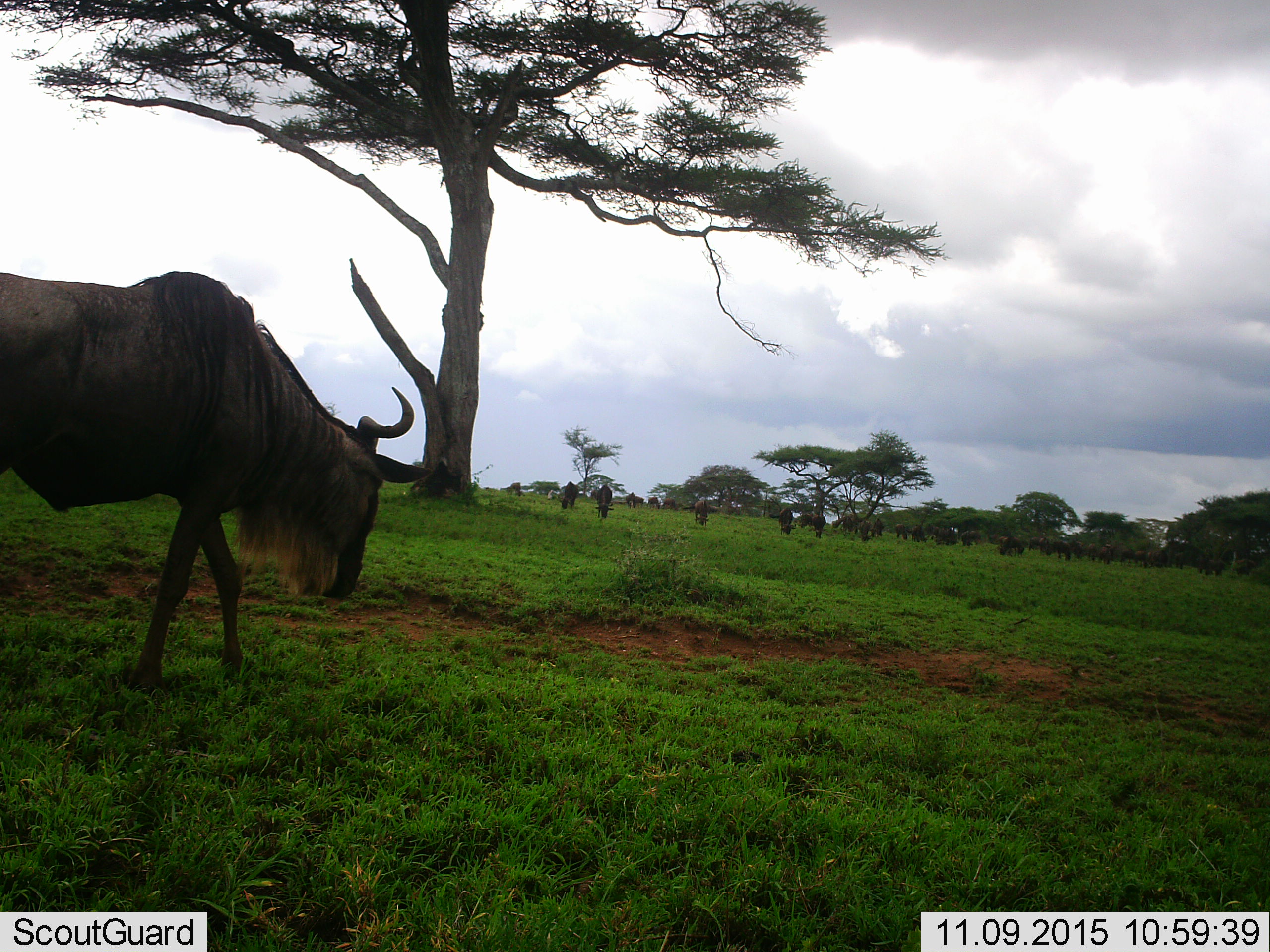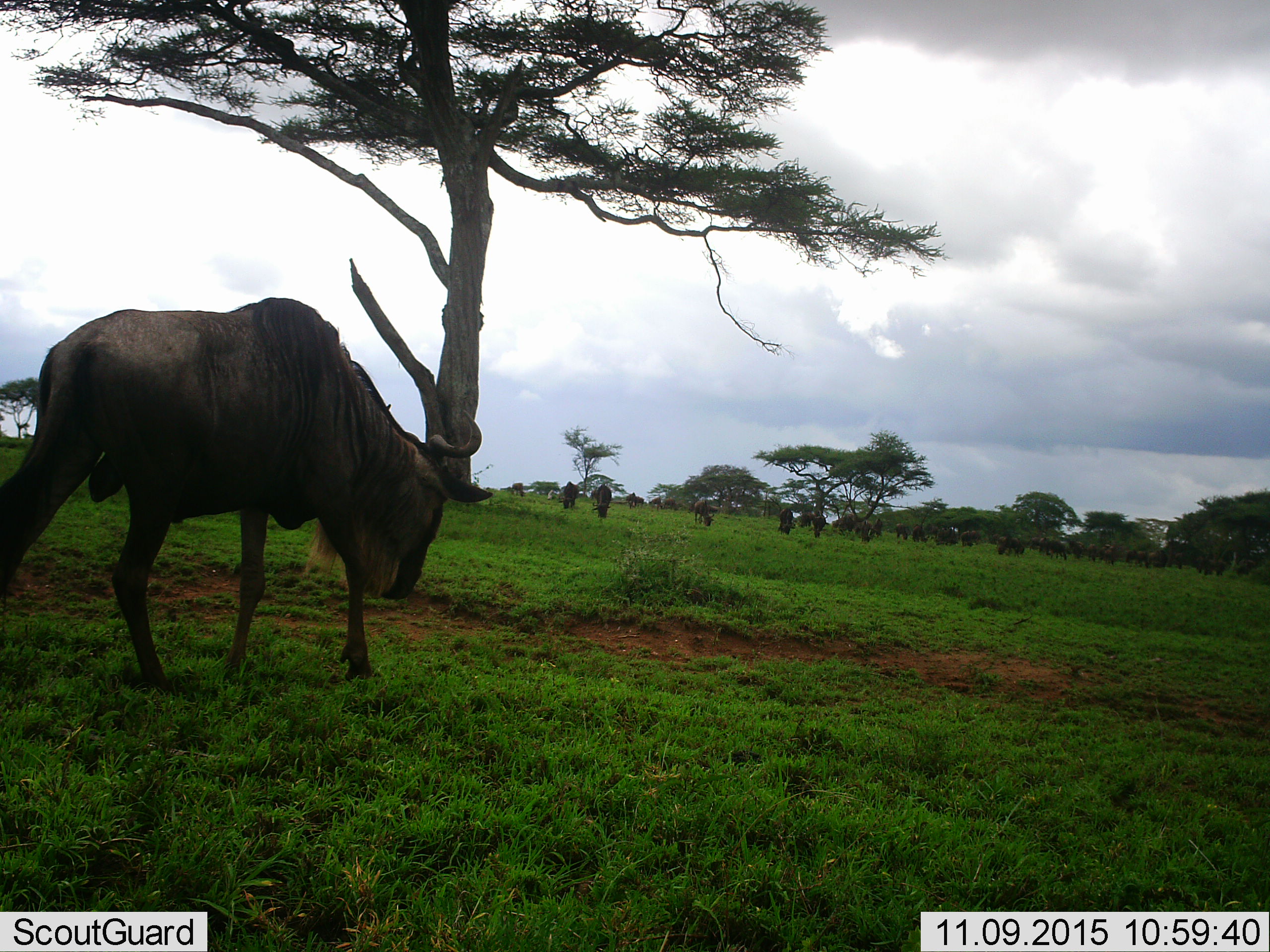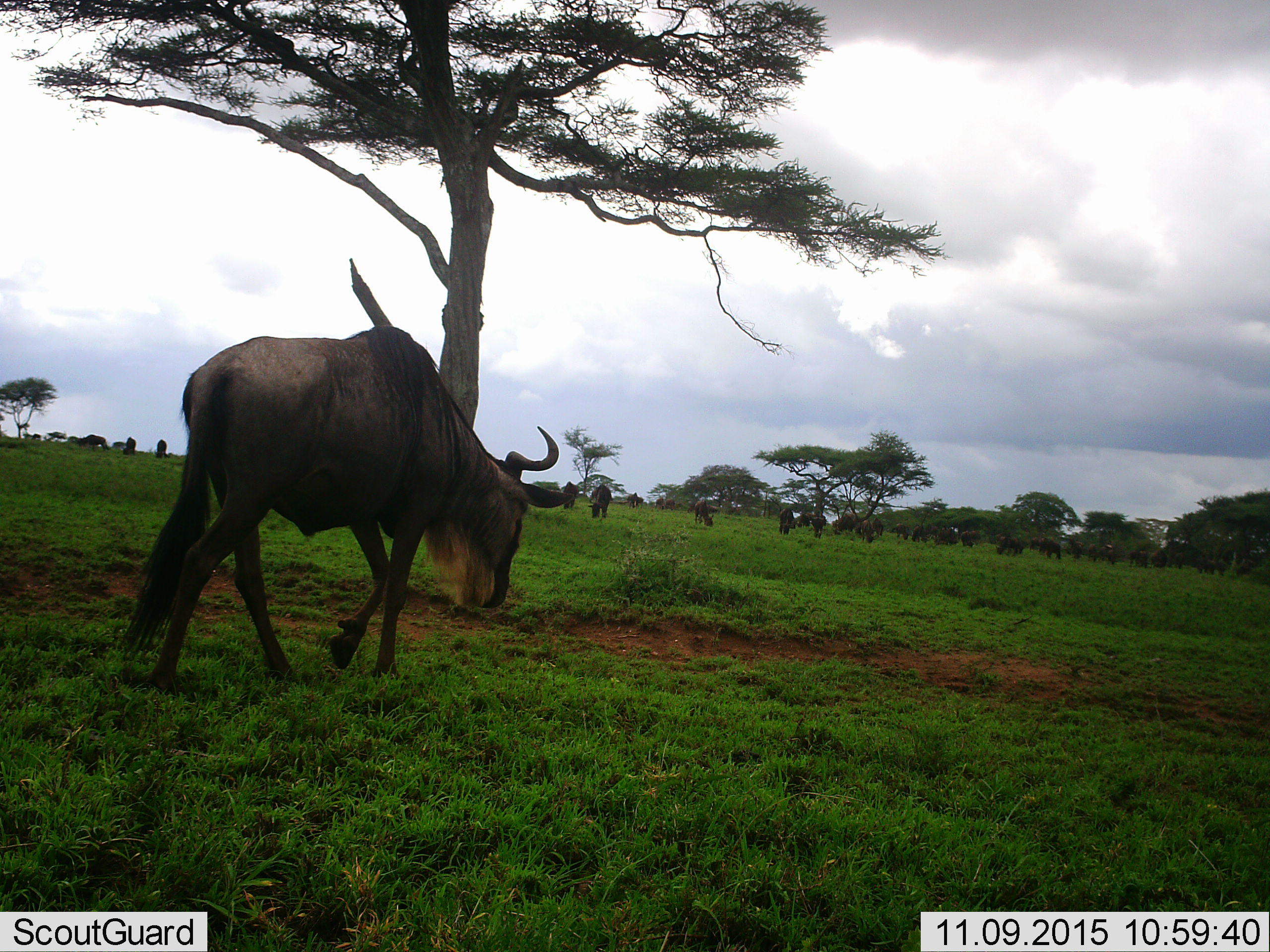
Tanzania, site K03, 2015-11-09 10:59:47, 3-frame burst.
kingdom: Animalia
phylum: Chordata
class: Mammalia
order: Artiodactyla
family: Bovidae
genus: Connochaetes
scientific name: Connochaetes taurinus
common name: blue wildebeest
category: wildebeest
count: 11-50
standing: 30%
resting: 0%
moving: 70%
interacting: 10%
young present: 10%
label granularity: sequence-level